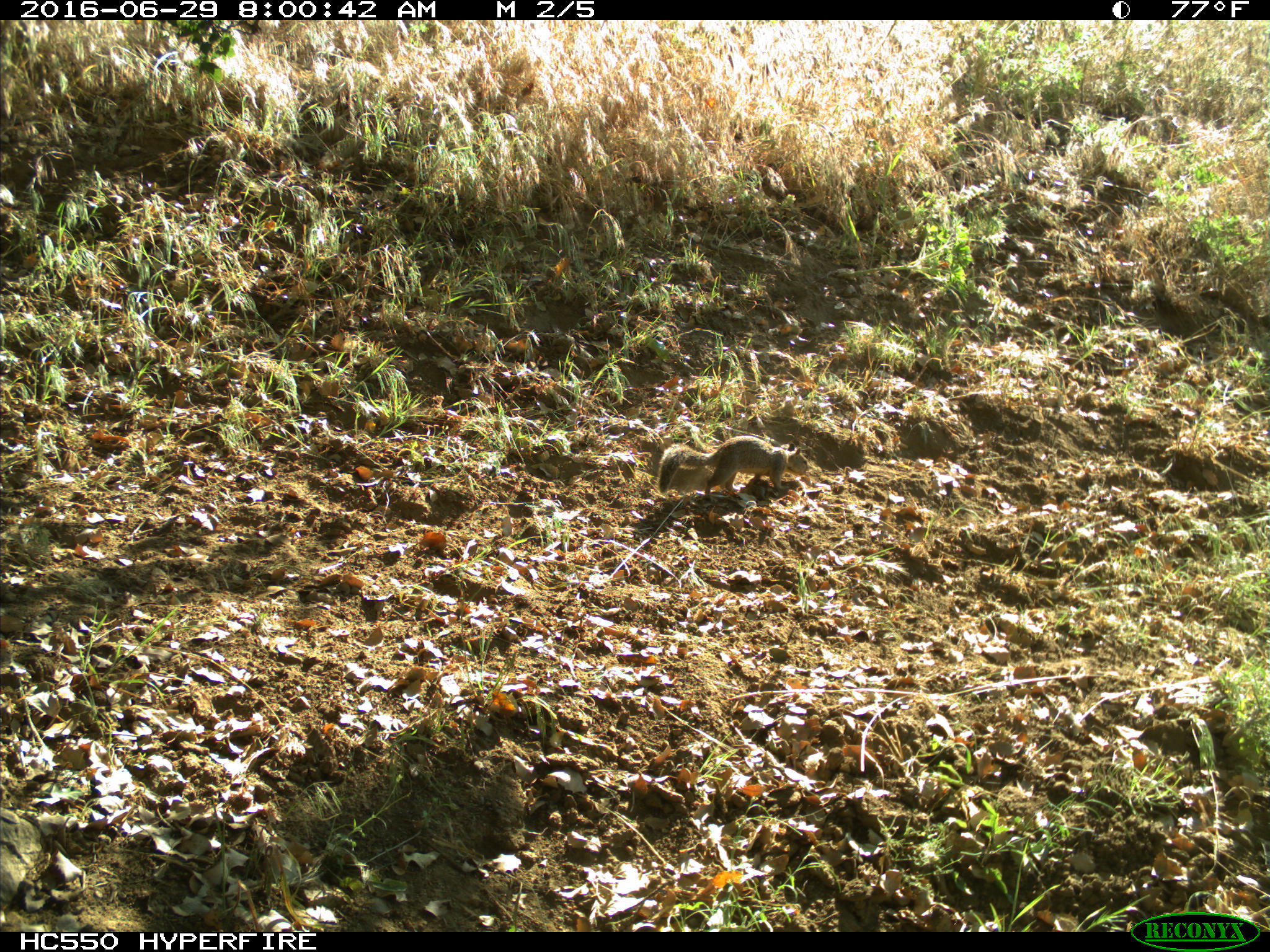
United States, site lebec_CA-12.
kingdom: Animalia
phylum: Chordata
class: Mammalia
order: Rodentia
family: Sciuridae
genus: Otospermophilus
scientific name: Otospermophilus beecheyi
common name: california ground squirrel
Otospermophilus beecheyi (california ground squirrel).